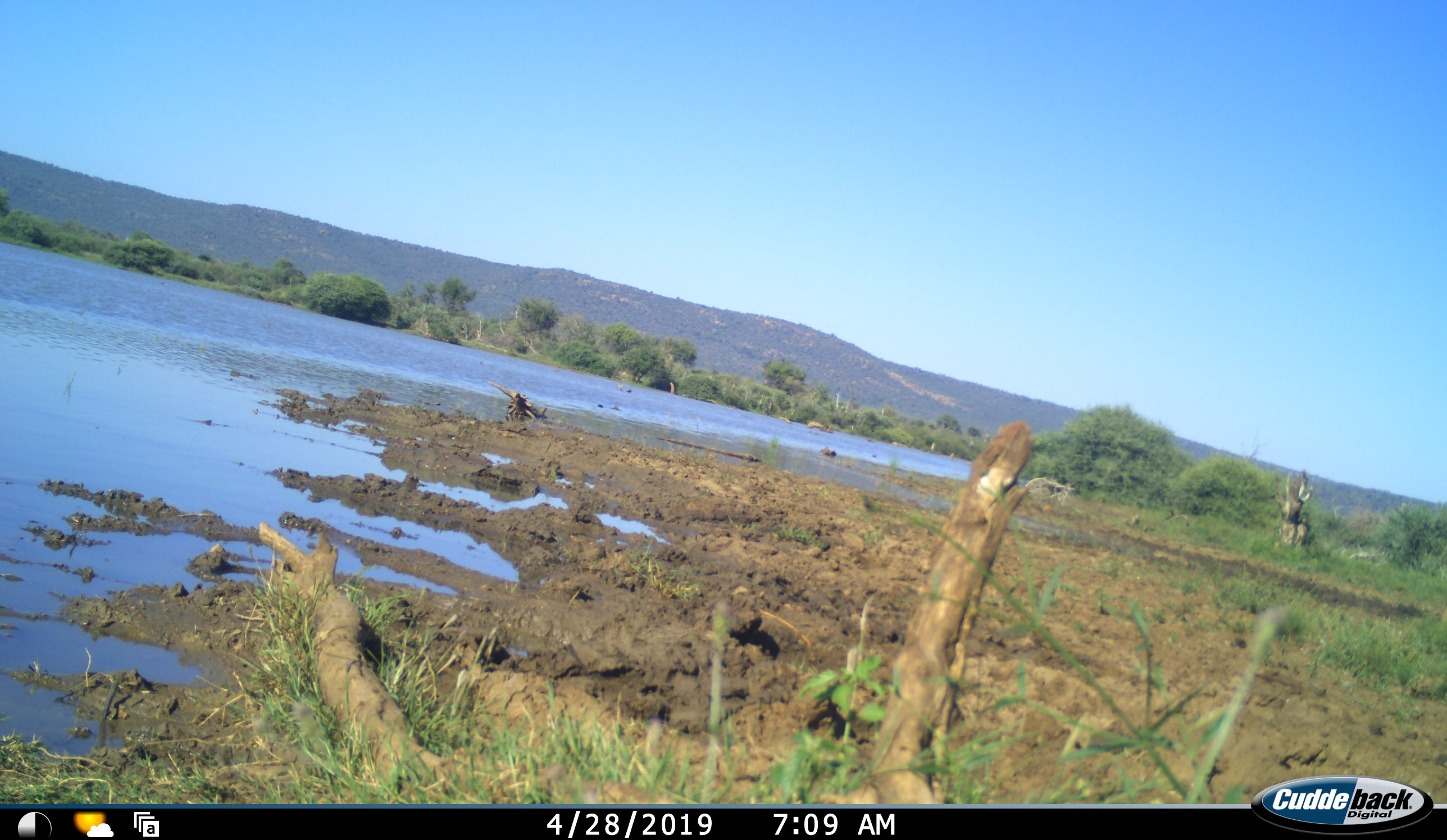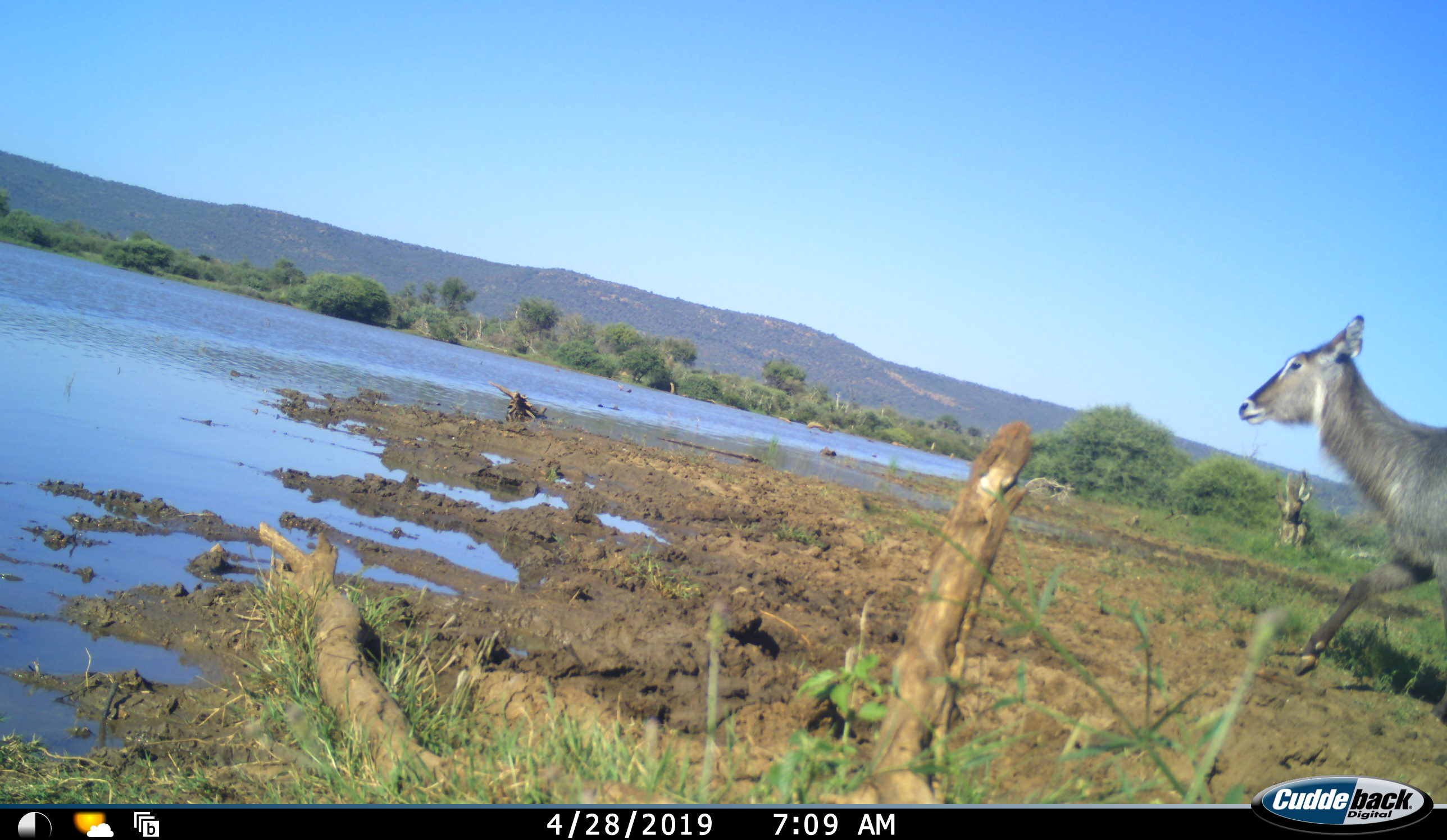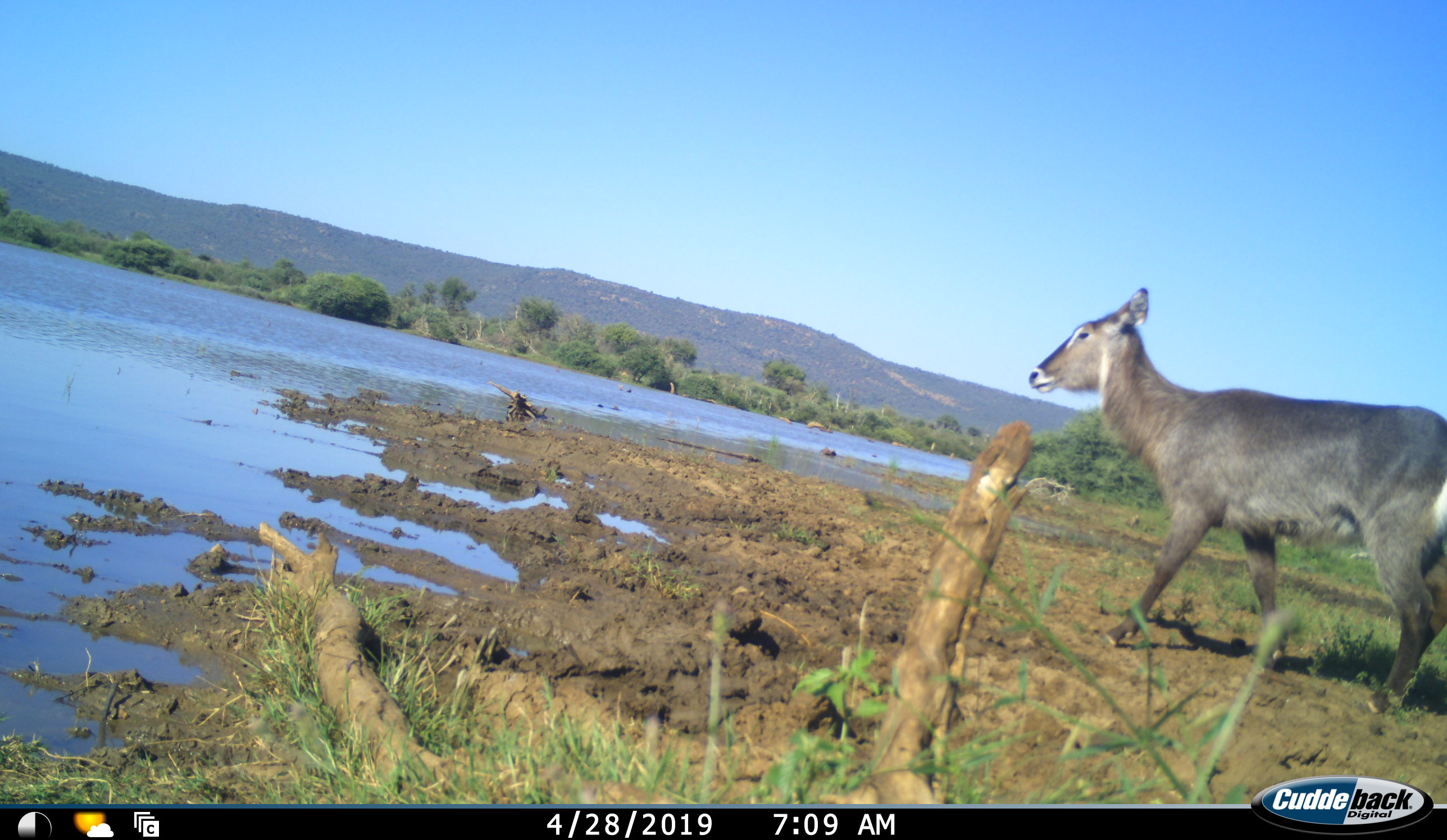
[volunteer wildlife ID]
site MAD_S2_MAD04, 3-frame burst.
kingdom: Animalia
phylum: Chordata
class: Mammalia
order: Artiodactyla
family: Bovidae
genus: Kobus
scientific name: Kobus ellipsiprymnus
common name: waterbuck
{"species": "waterbuck (Kobus ellipsiprymnus)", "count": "1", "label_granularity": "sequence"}